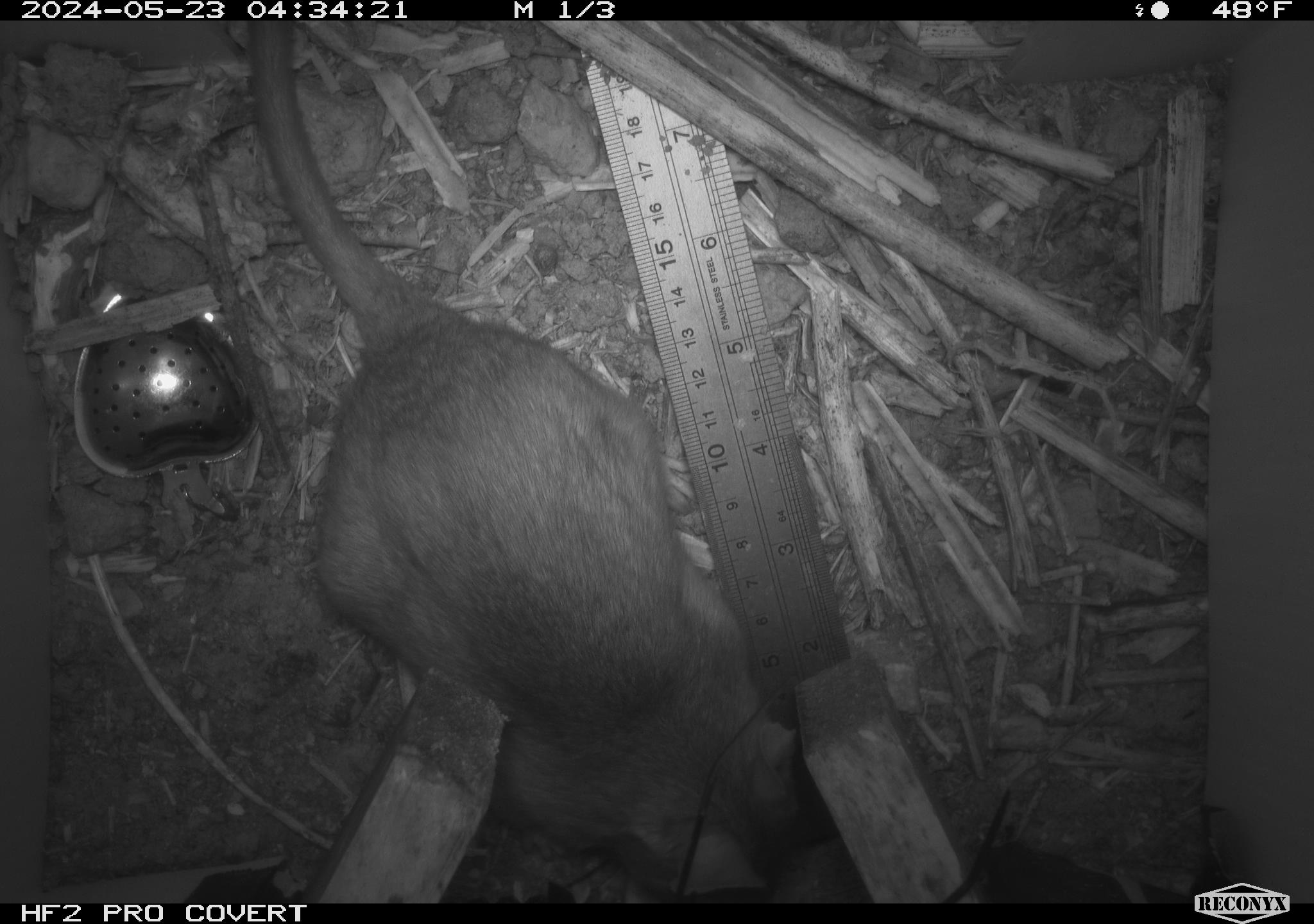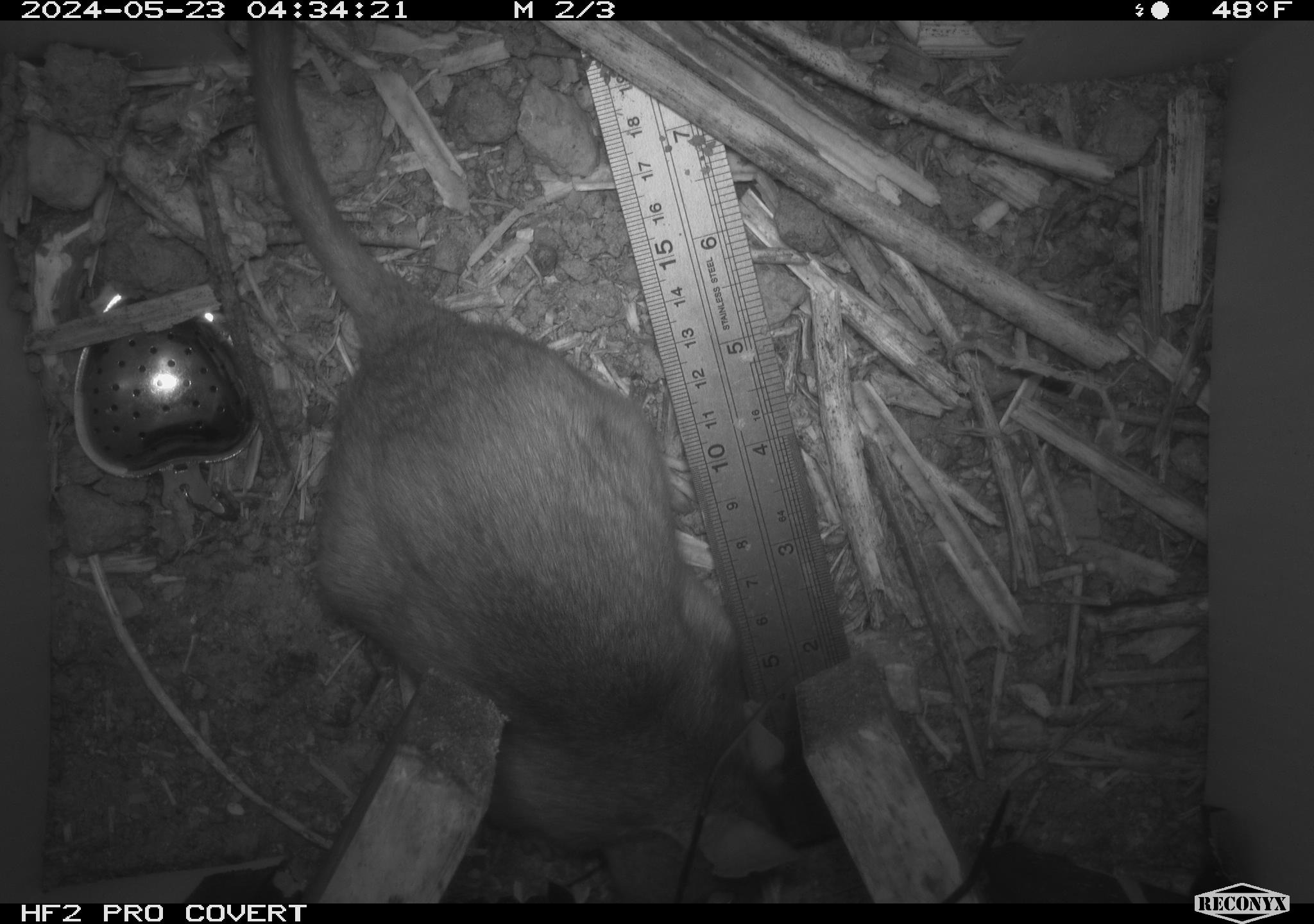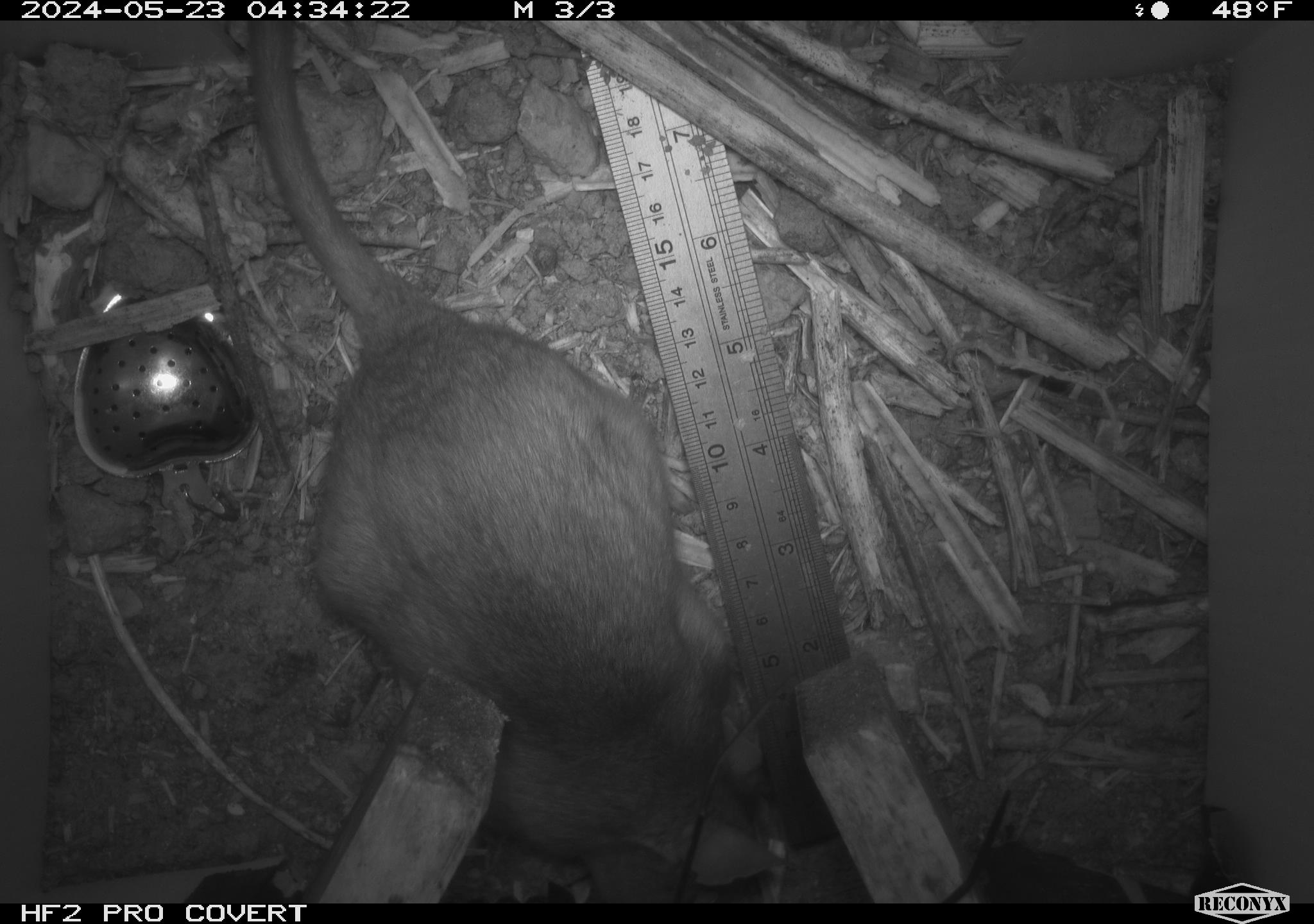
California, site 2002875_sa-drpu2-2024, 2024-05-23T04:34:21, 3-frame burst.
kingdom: Animalia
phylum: Chordata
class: Mammalia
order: Rodentia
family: Cricetidae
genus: Neotoma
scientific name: Neotoma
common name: pack rat or woodrat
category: neotoma species